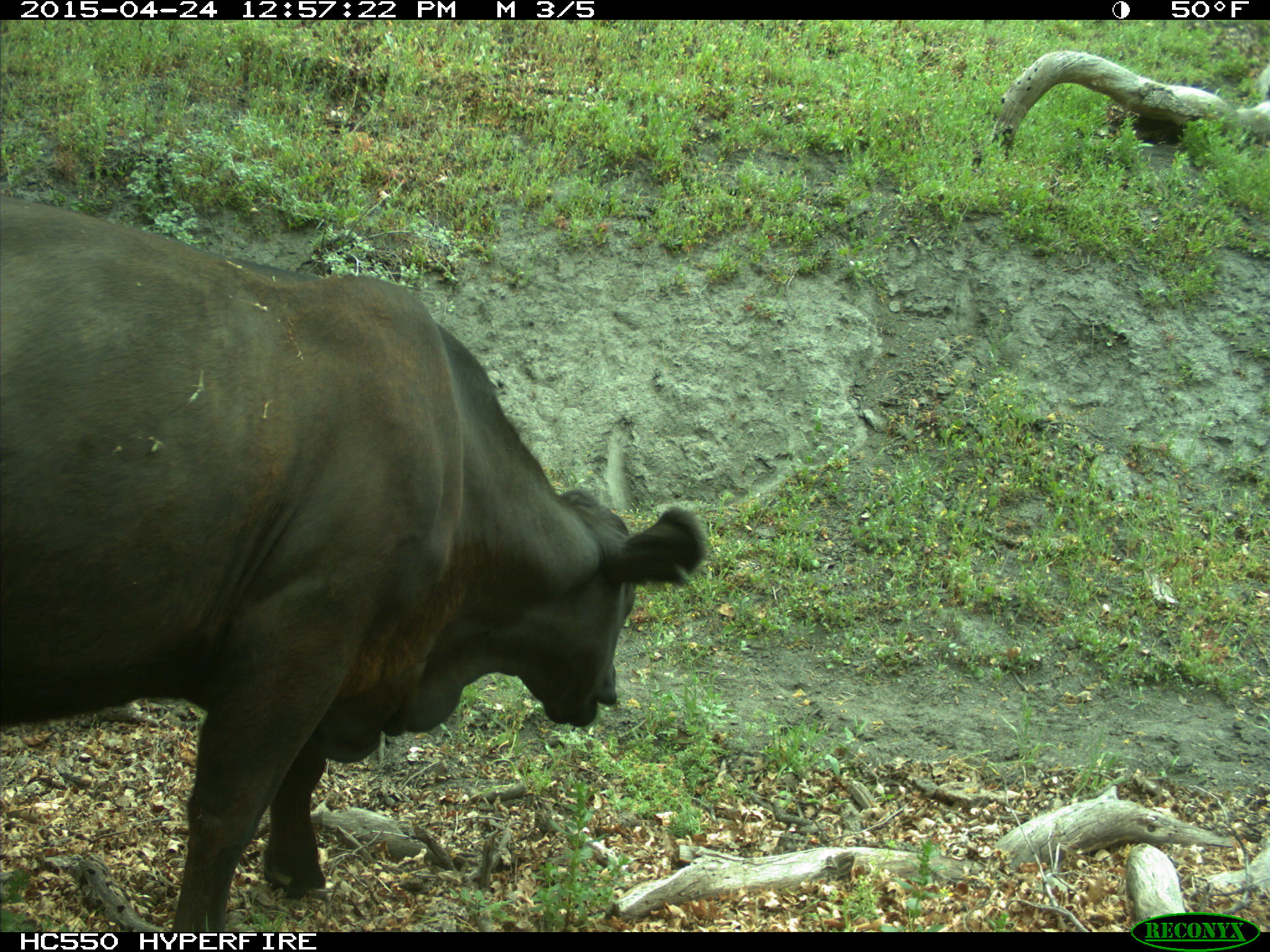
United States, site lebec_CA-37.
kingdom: Animalia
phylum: Chordata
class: Mammalia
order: Artiodactyla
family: Bovidae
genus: Bos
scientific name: Bos taurus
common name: domestic cow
Bos taurus (domestic cow).